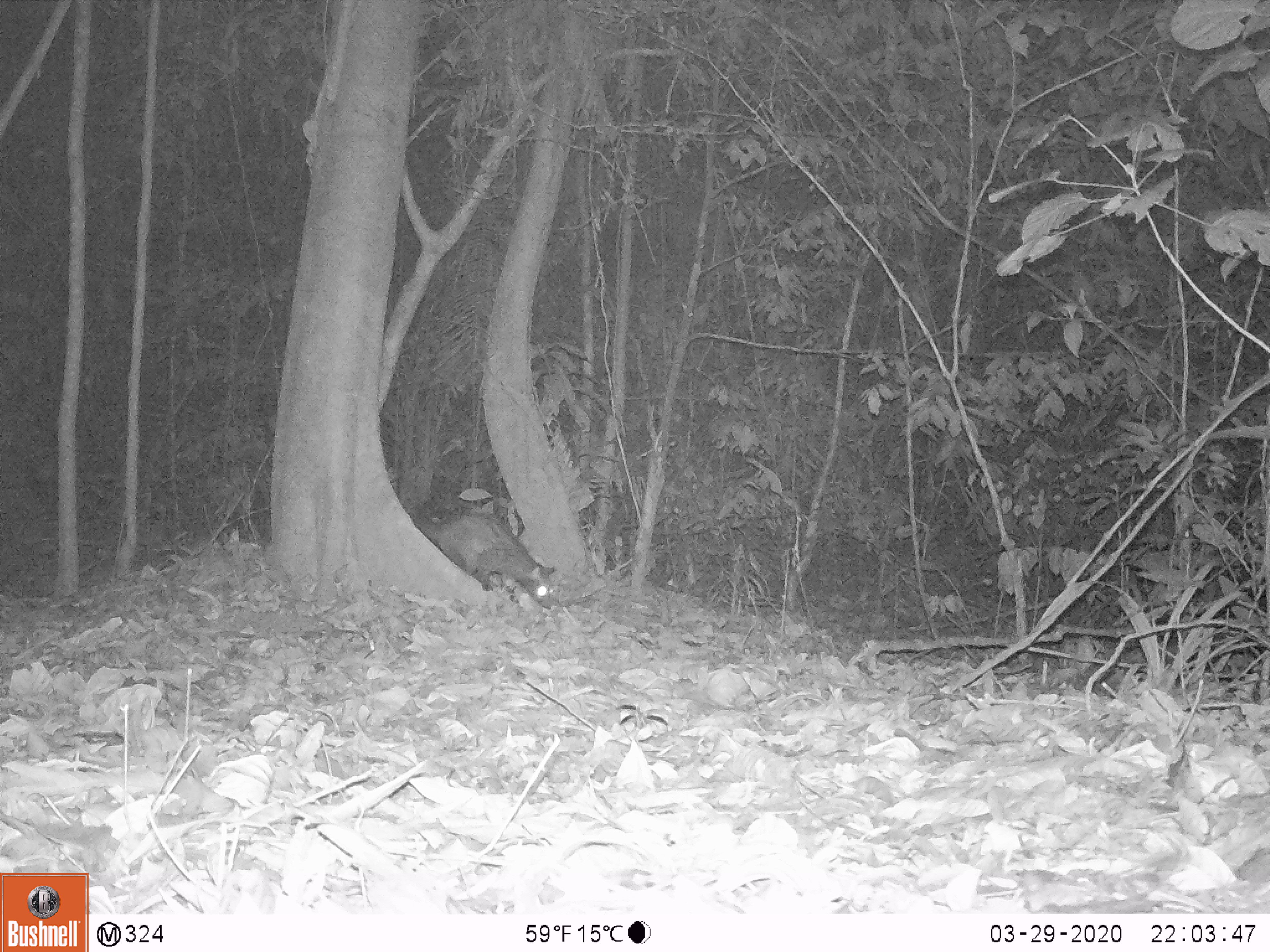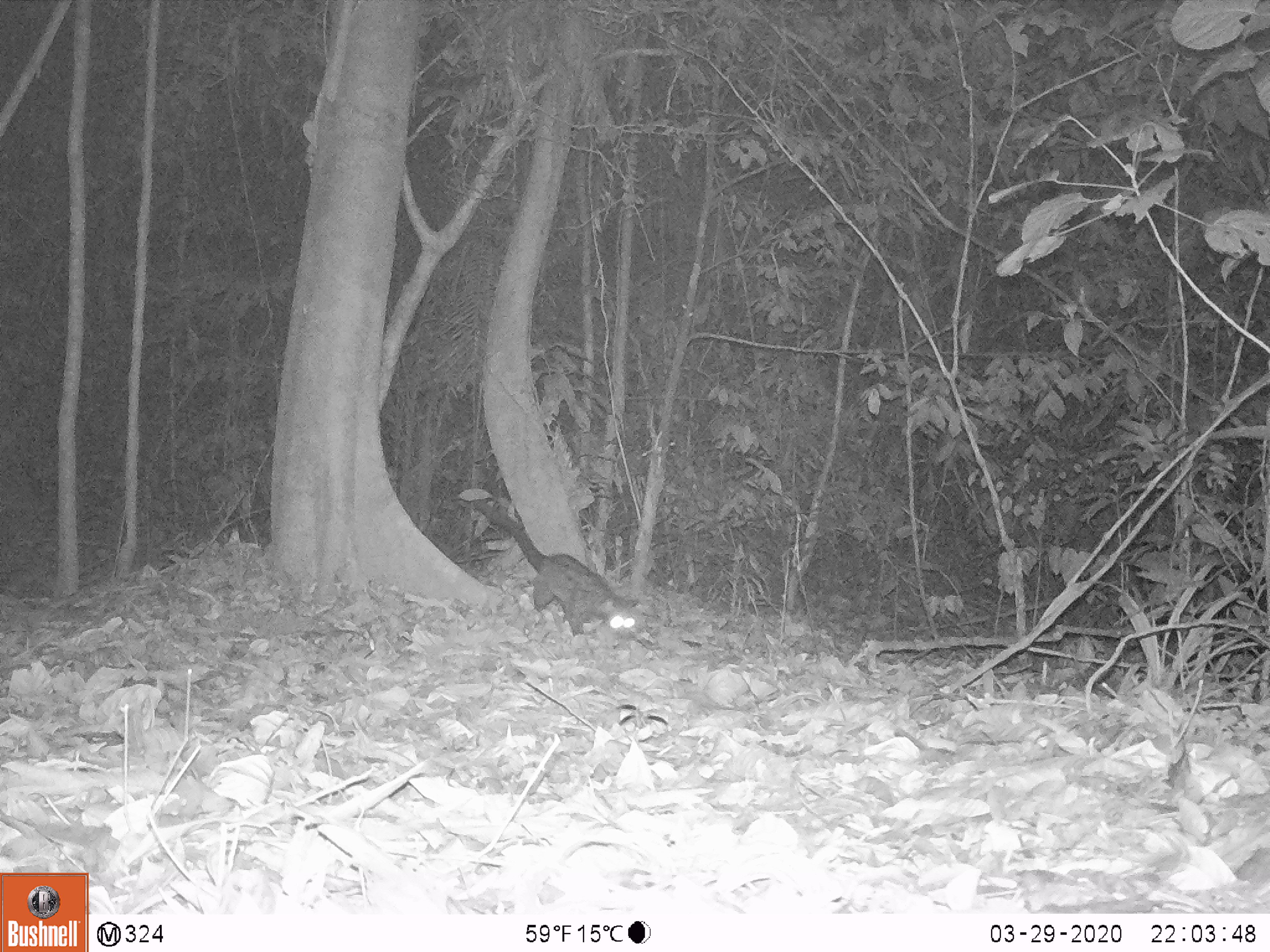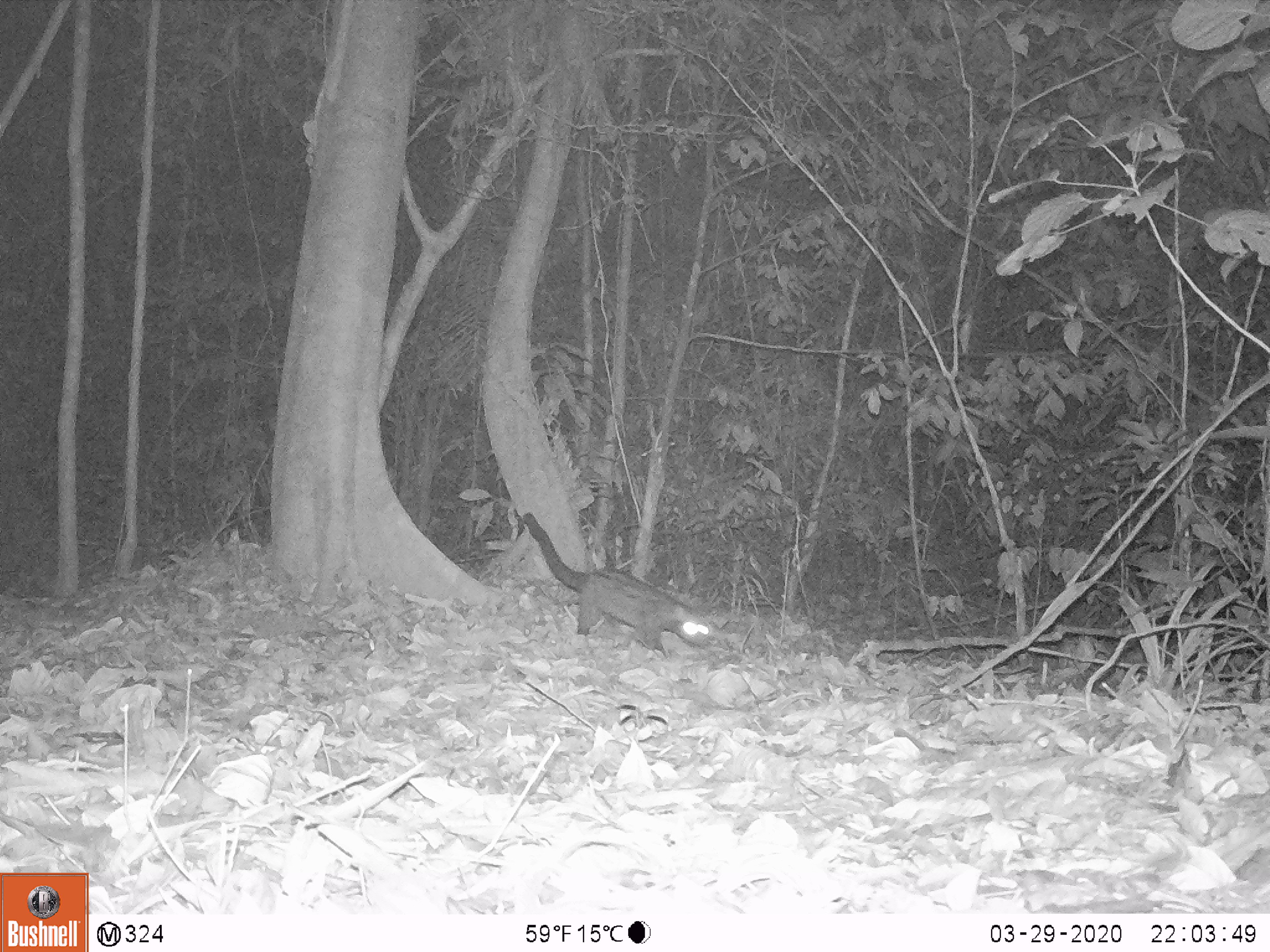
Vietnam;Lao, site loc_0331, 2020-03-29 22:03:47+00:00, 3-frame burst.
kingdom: Animalia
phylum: Chordata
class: Mammalia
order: Carnivora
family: Viverridae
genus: Paradoxurus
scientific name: Paradoxurus hermaphroditus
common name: common palm civet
Common palm civet (Paradoxurus hermaphroditus). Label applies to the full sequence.